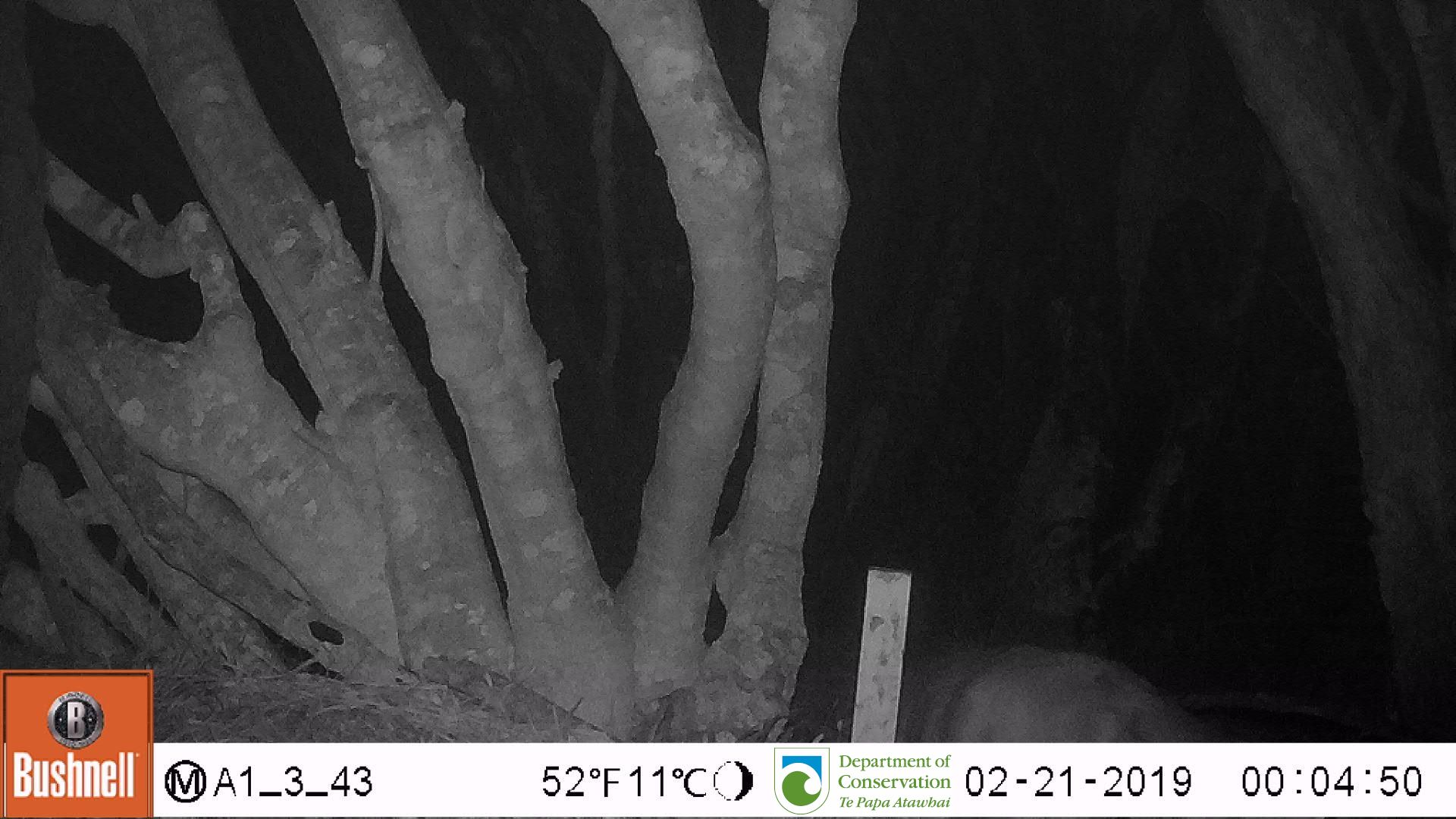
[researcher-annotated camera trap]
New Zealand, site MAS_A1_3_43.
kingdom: Animalia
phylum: Chordata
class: Mammalia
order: Carnivora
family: Otariidae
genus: Phocarctos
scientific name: Phocarctos hookeri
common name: new zealand sea lion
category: sealion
Sealion (new zealand sea lion) (Phocarctos hookeri).